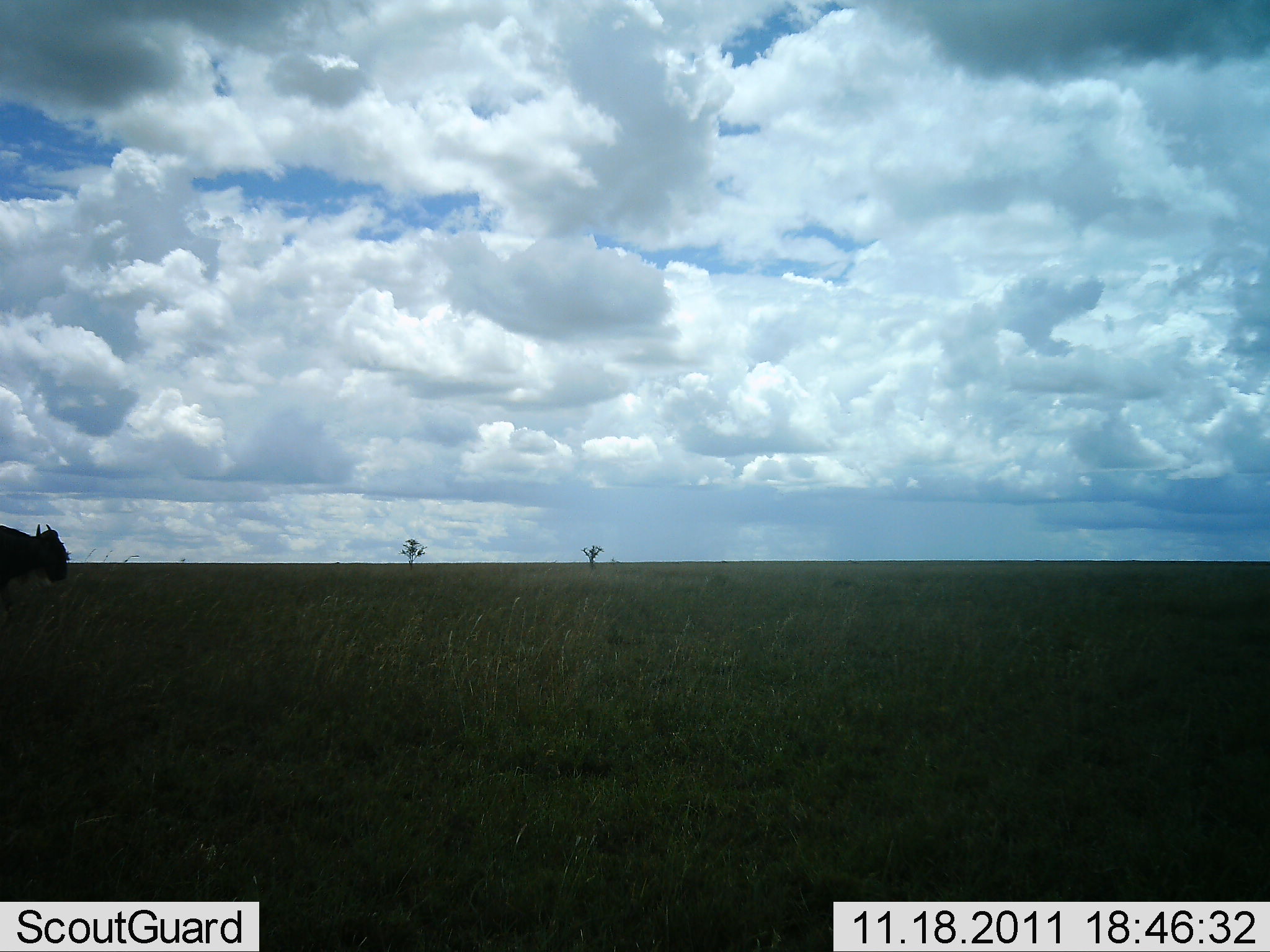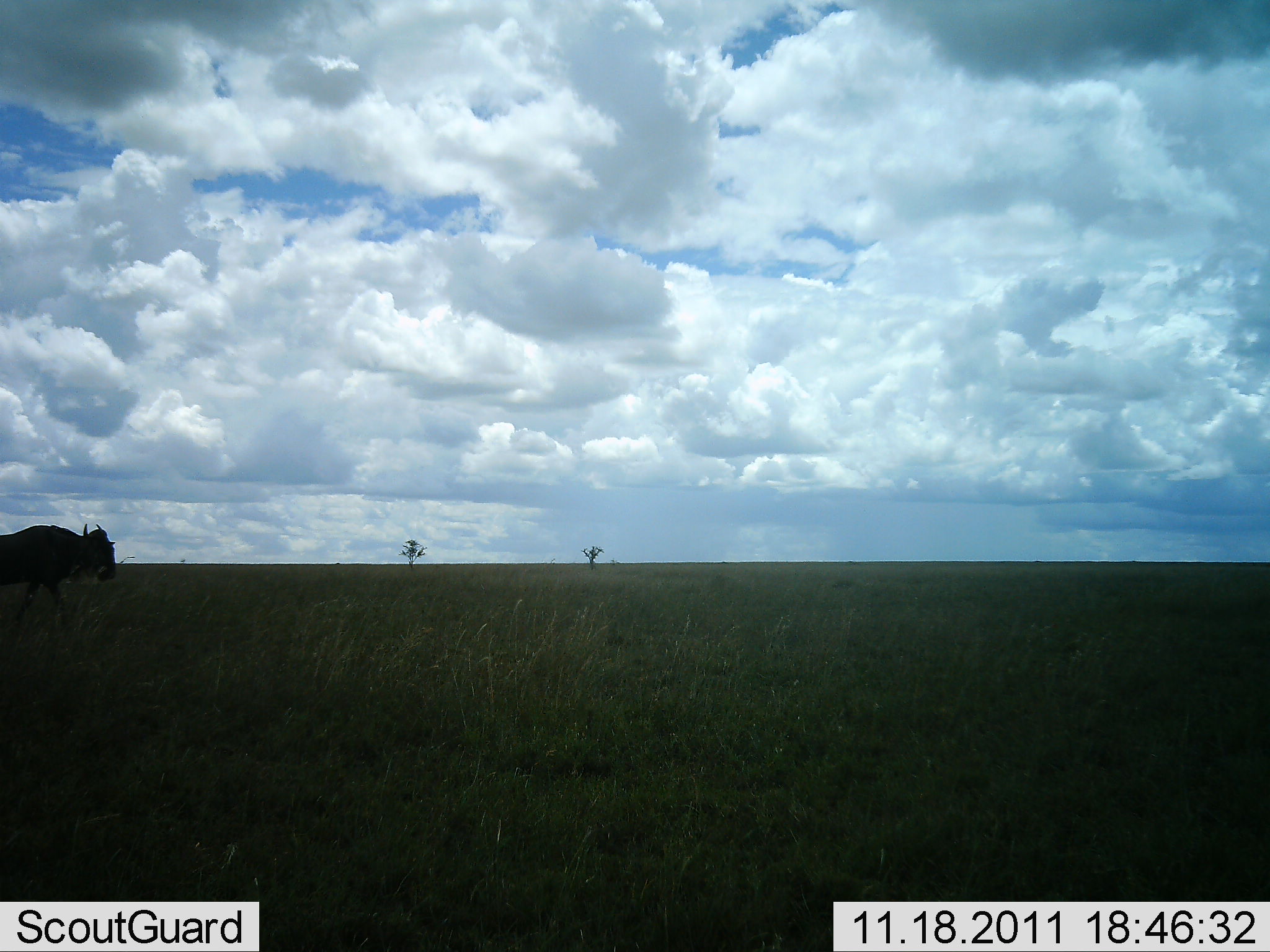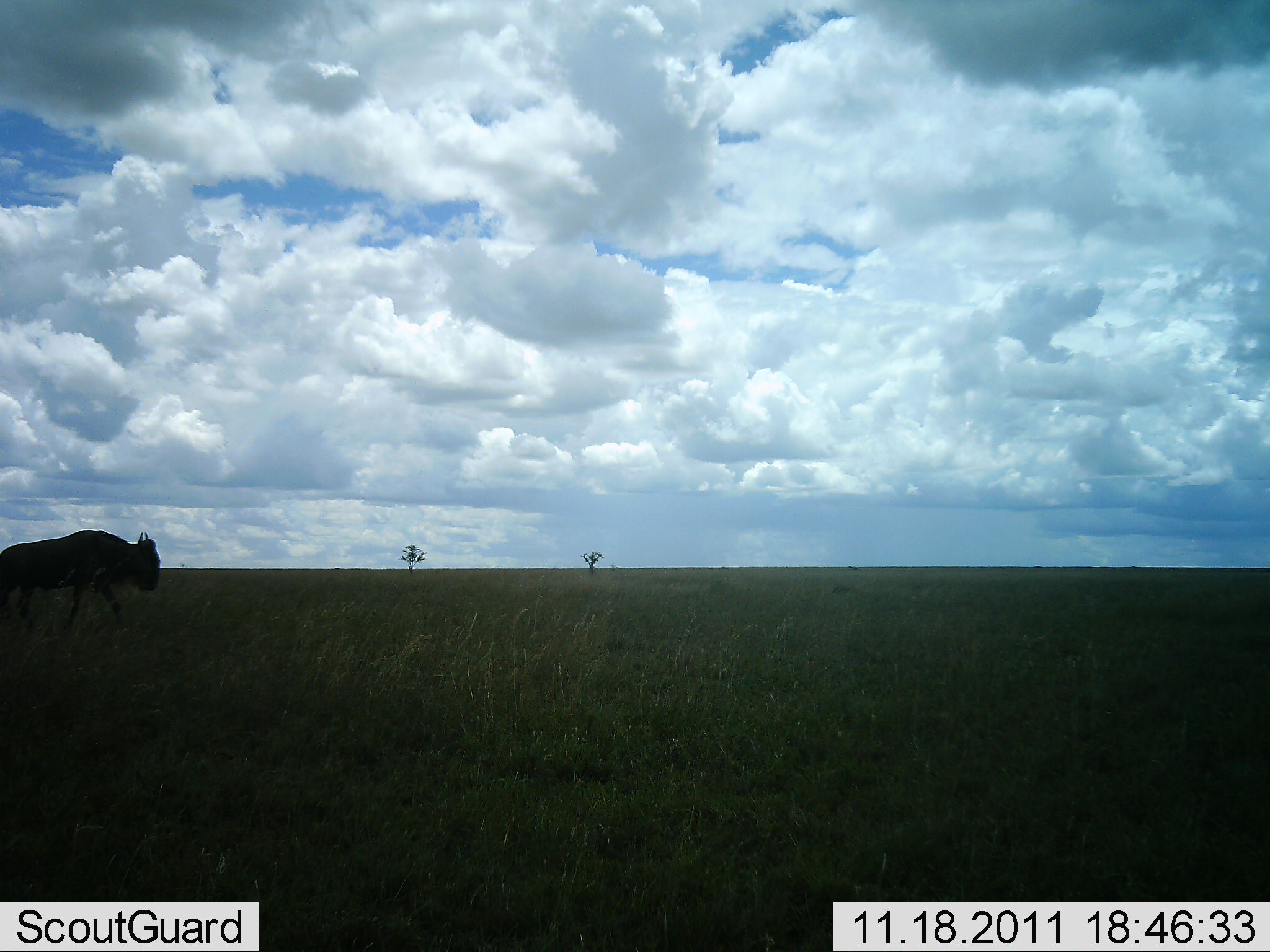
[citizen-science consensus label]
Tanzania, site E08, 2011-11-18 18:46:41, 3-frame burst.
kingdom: Animalia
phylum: Chordata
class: Mammalia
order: Artiodactyla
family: Bovidae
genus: Connochaetes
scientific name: Connochaetes taurinus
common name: blue wildebeest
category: wildebeest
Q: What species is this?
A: Wildebeest (blue wildebeest) (Connochaetes taurinus).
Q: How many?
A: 1.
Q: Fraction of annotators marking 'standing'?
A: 8%.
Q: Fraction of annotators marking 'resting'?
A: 0%.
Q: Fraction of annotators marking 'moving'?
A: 100%.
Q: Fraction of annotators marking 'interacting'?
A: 0%.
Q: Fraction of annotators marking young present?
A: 0%.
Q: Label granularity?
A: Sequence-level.